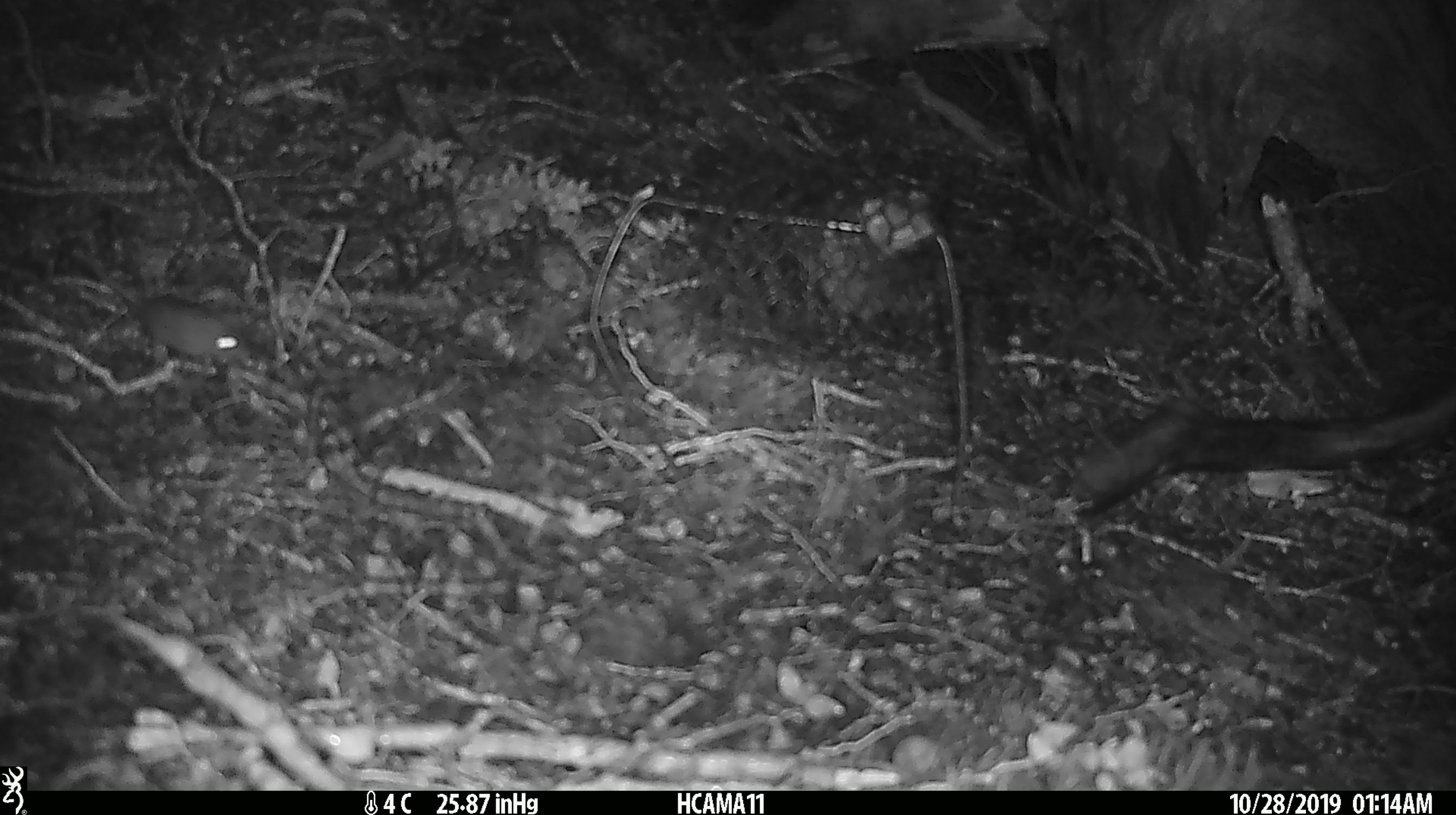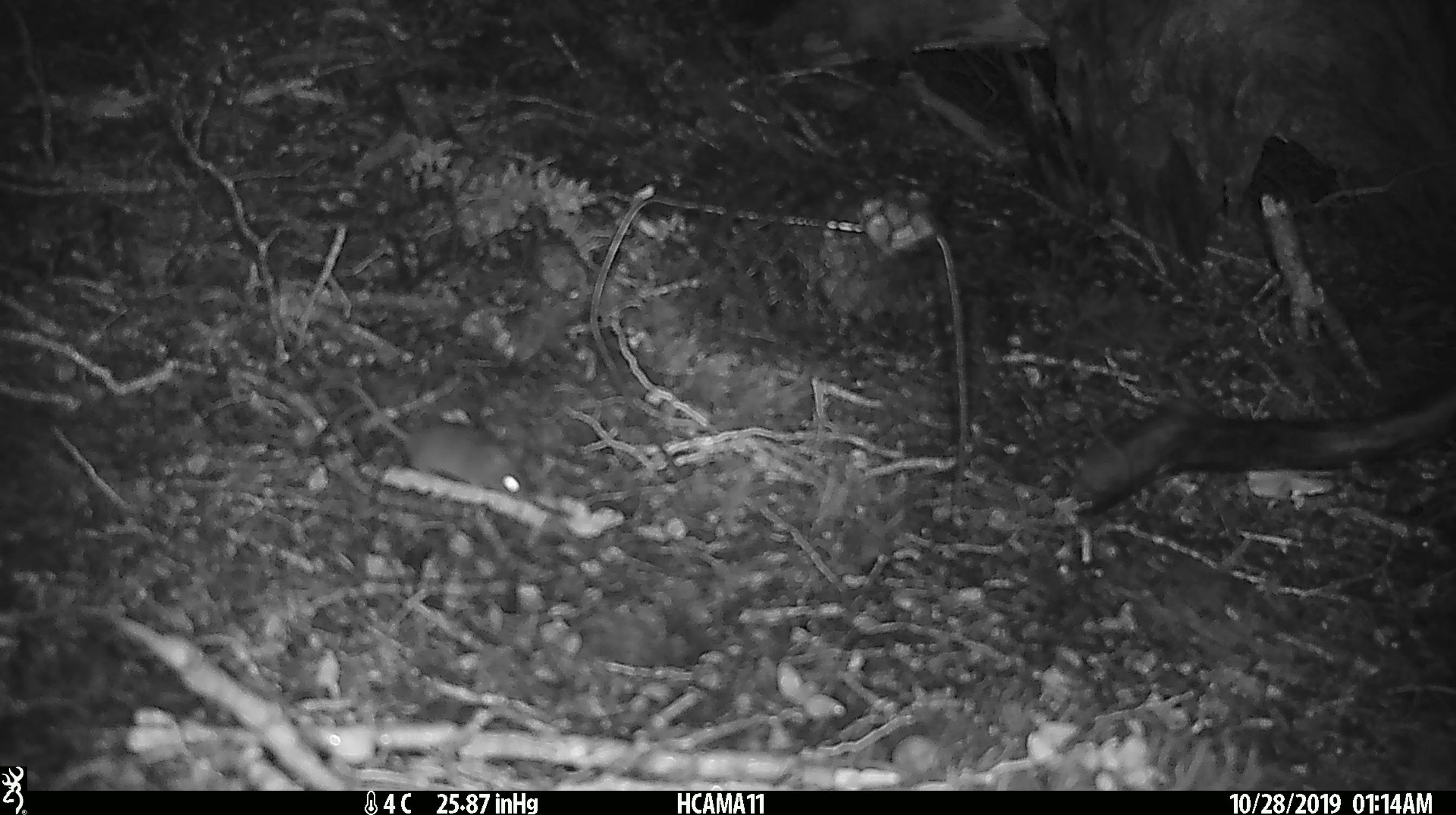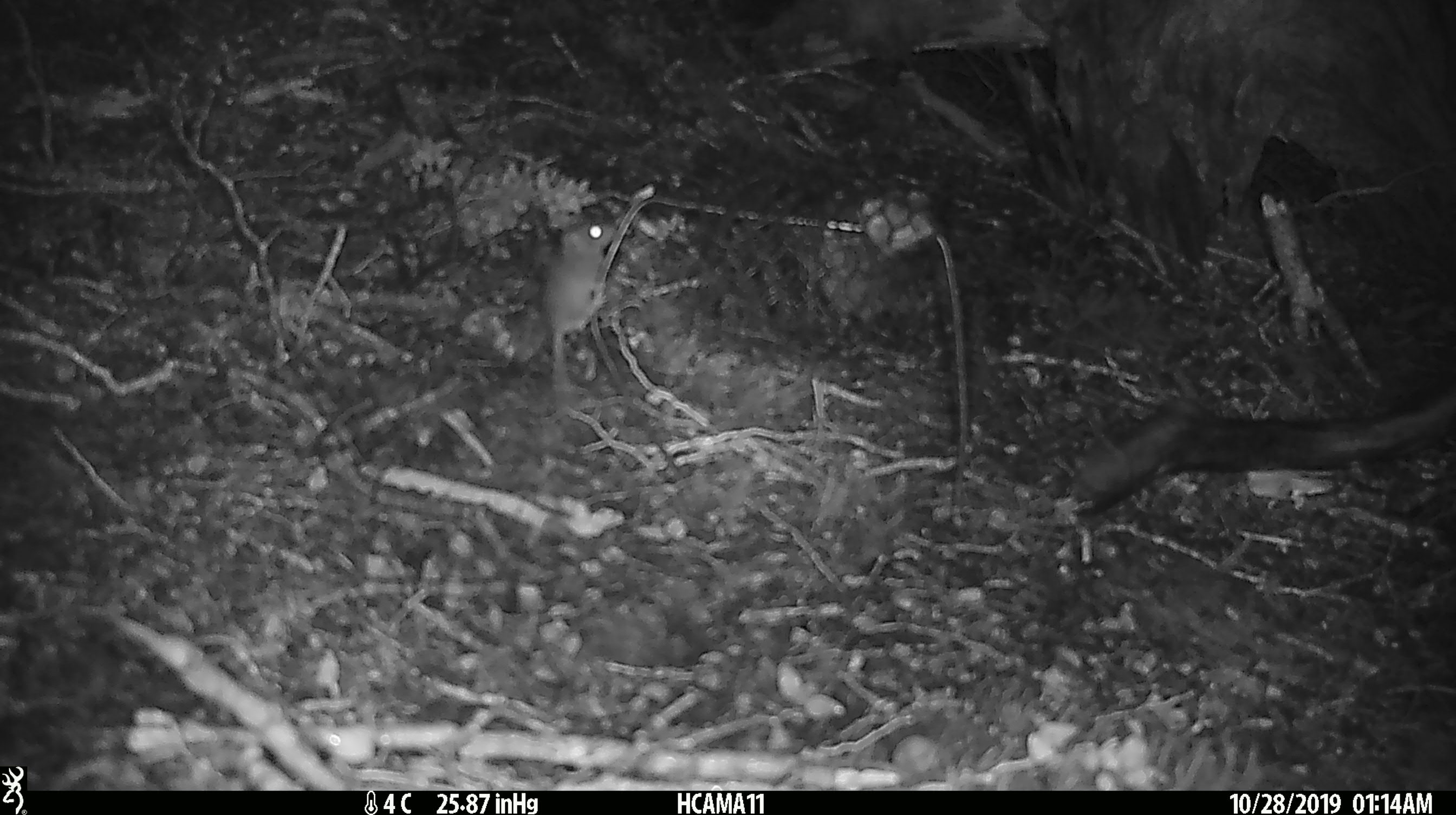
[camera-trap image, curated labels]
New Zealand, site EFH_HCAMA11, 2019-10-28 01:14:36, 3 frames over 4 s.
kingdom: Animalia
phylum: Chordata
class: Mammalia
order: Rodentia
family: Muridae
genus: Mus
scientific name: Mus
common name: mouse